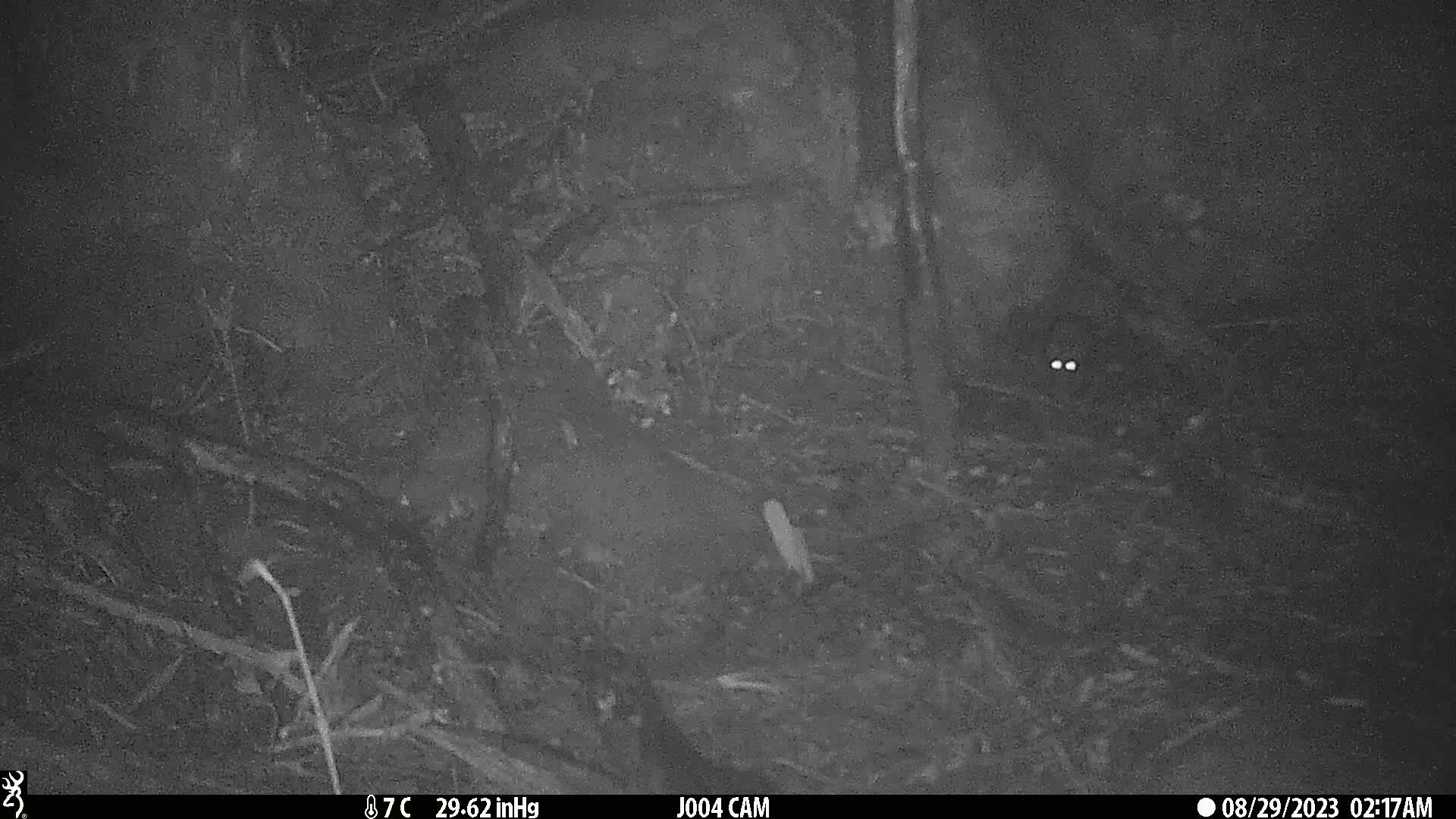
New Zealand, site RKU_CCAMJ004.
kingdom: Animalia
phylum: Chordata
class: Mammalia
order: Rodentia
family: Muridae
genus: Rattus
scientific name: Rattus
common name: rat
Rat (Rattus).